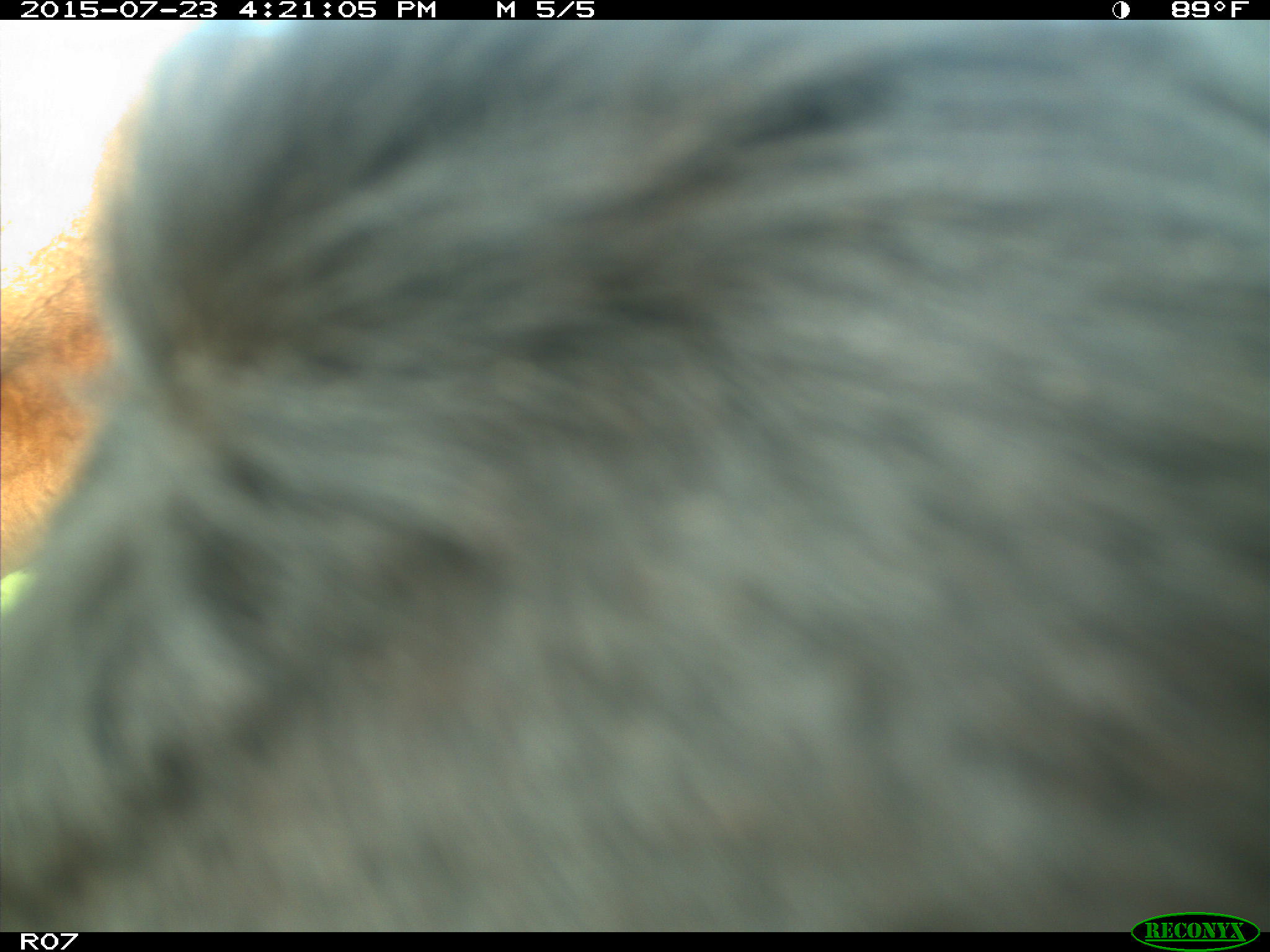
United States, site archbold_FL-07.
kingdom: Animalia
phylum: Chordata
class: Mammalia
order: Artiodactyla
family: Bovidae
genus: Bos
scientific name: Bos taurus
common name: domestic cow